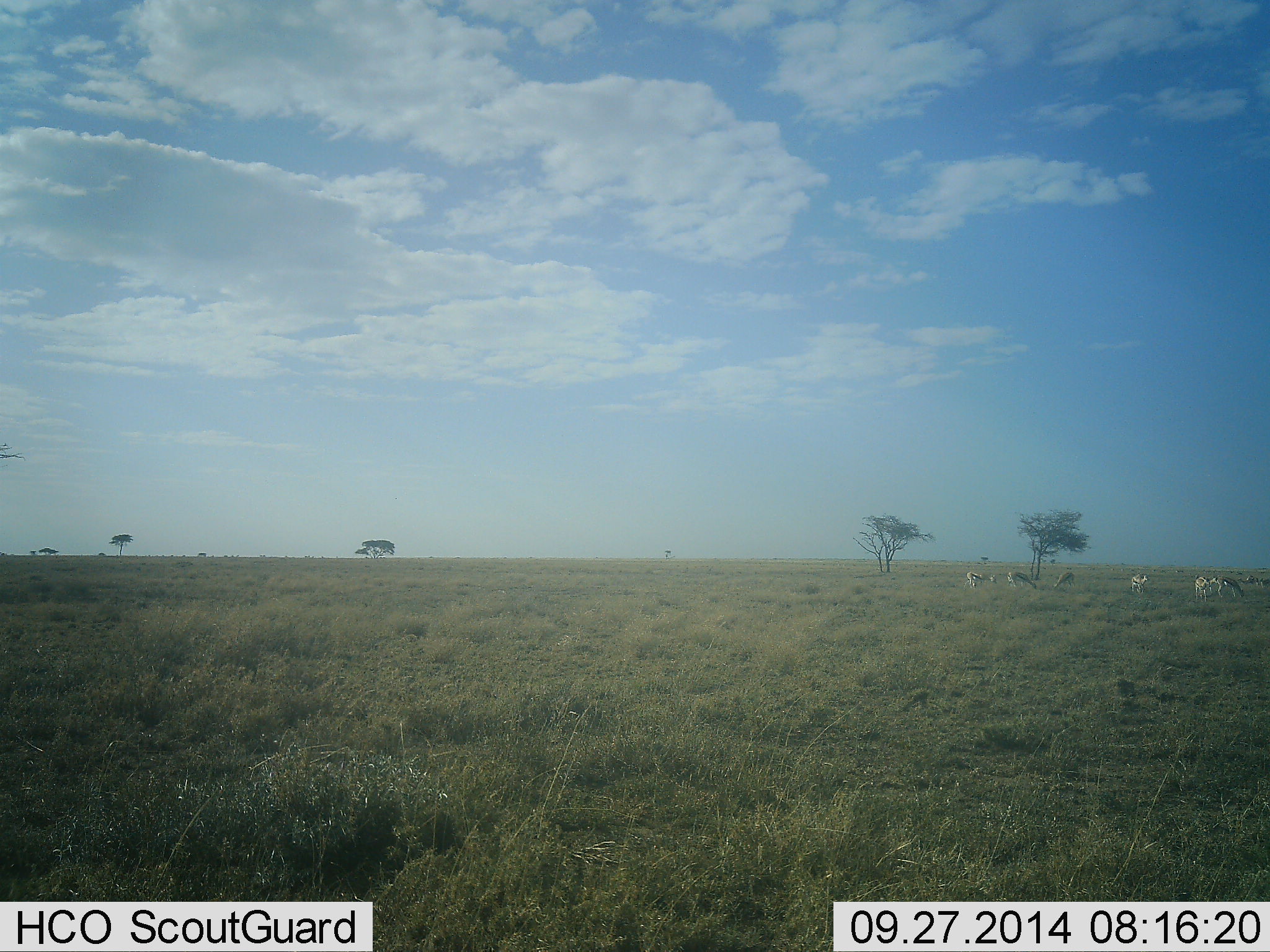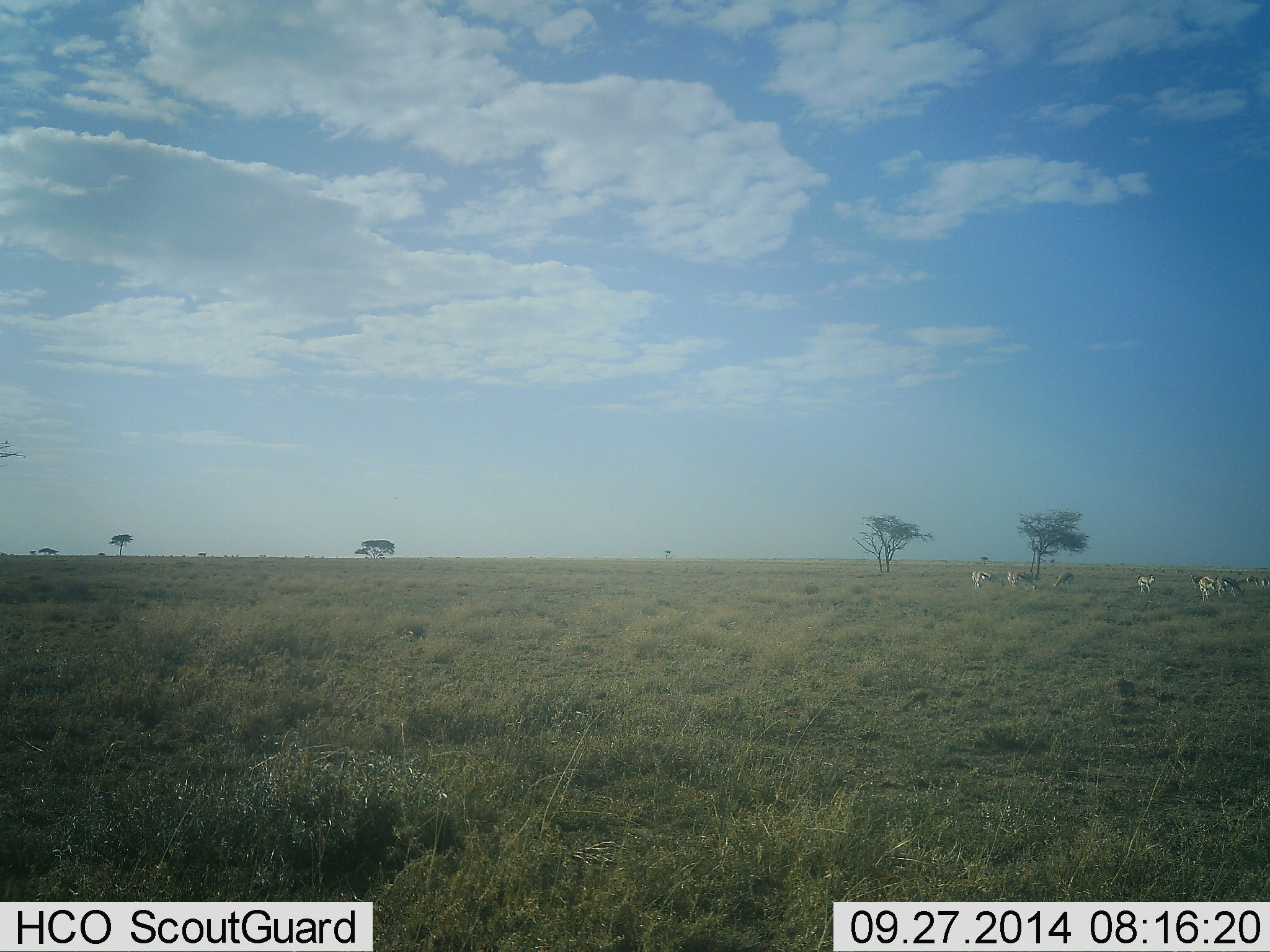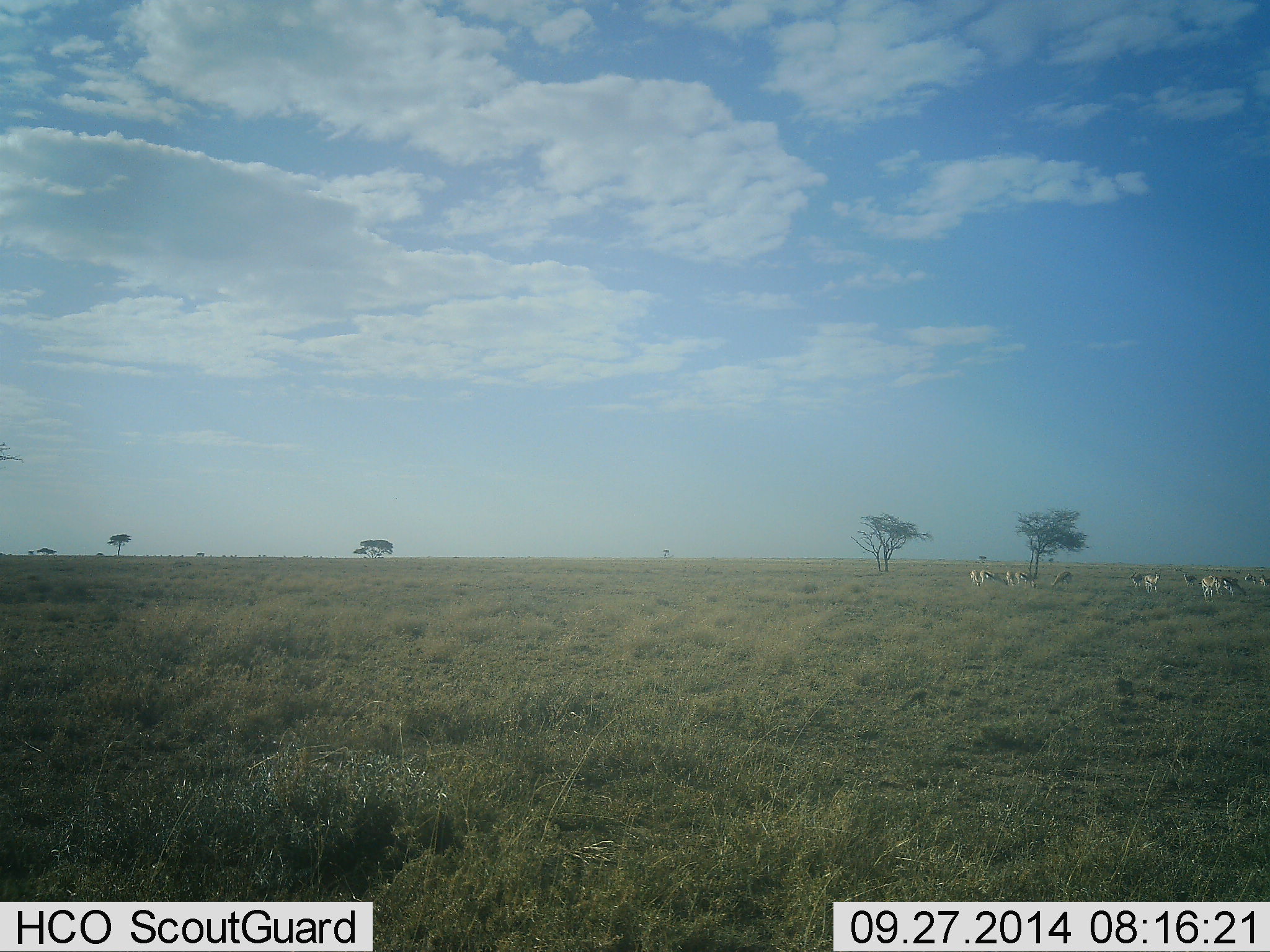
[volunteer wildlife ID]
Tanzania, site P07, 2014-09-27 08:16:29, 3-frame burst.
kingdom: Animalia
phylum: Chordata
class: Mammalia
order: Artiodactyla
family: Bovidae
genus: Eudorcas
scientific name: Eudorcas thomsonii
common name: thomson's gazelle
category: gazellethomsons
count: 9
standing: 20%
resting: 0%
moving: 50%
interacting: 0%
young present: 0%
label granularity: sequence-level